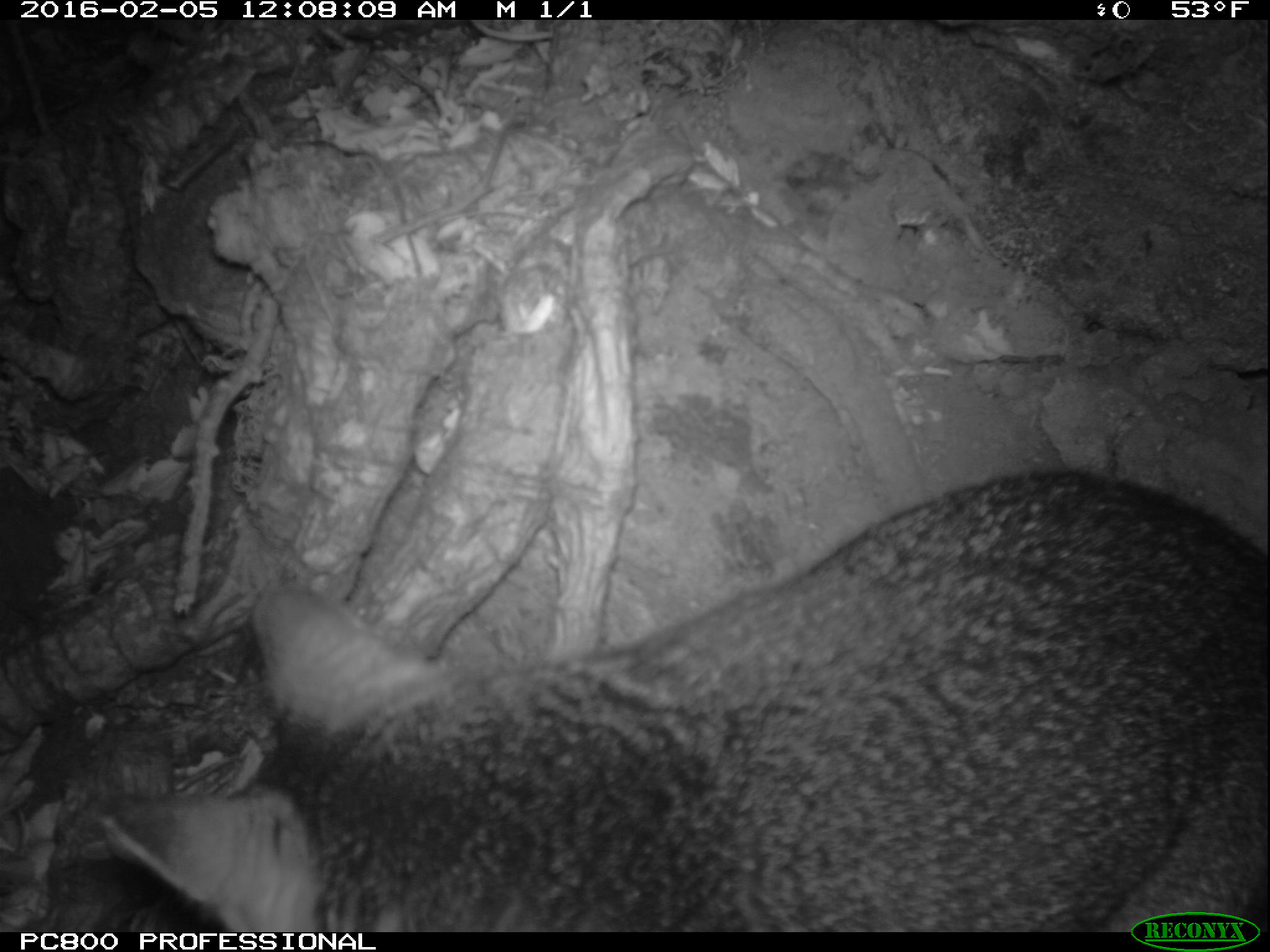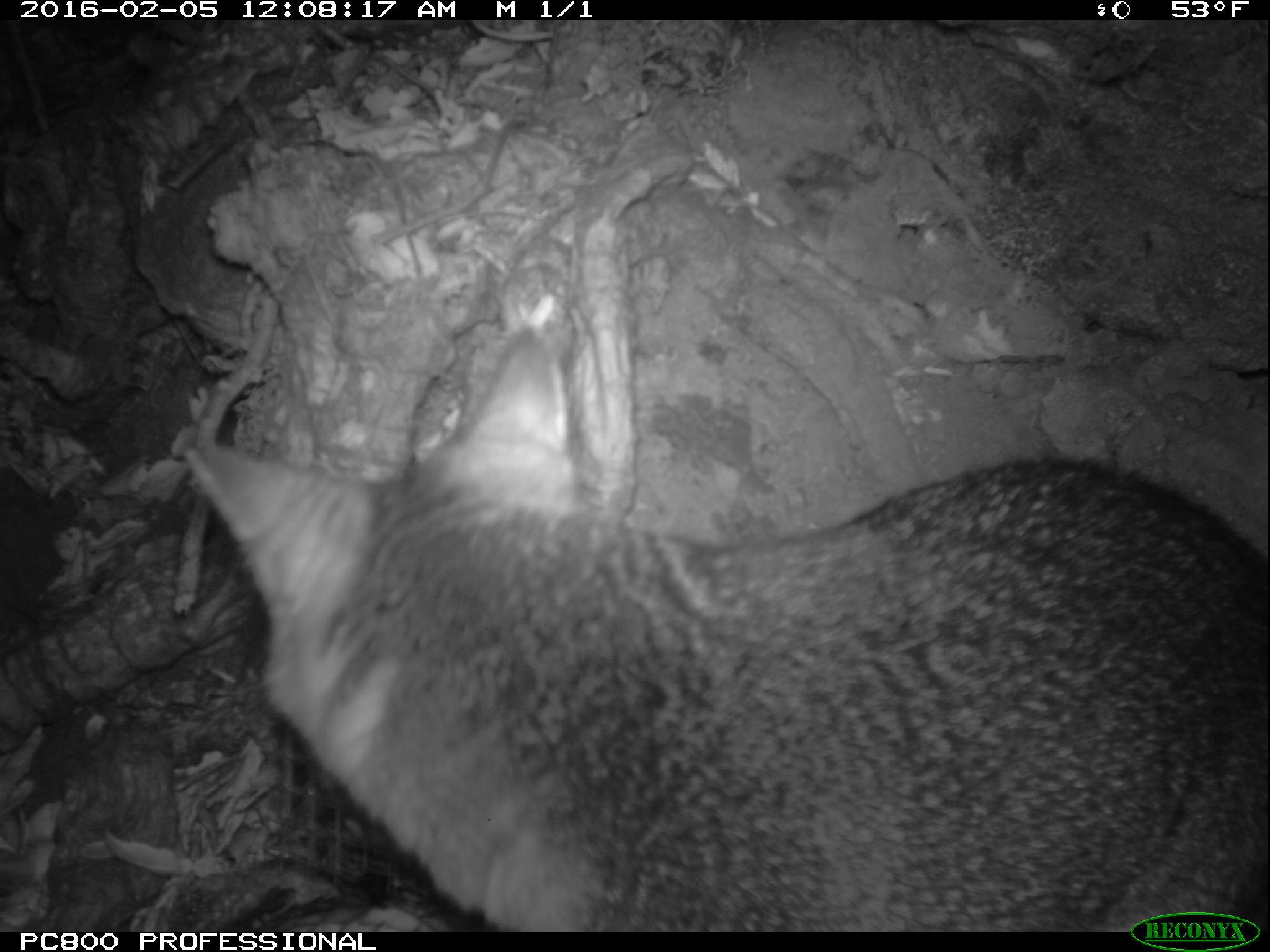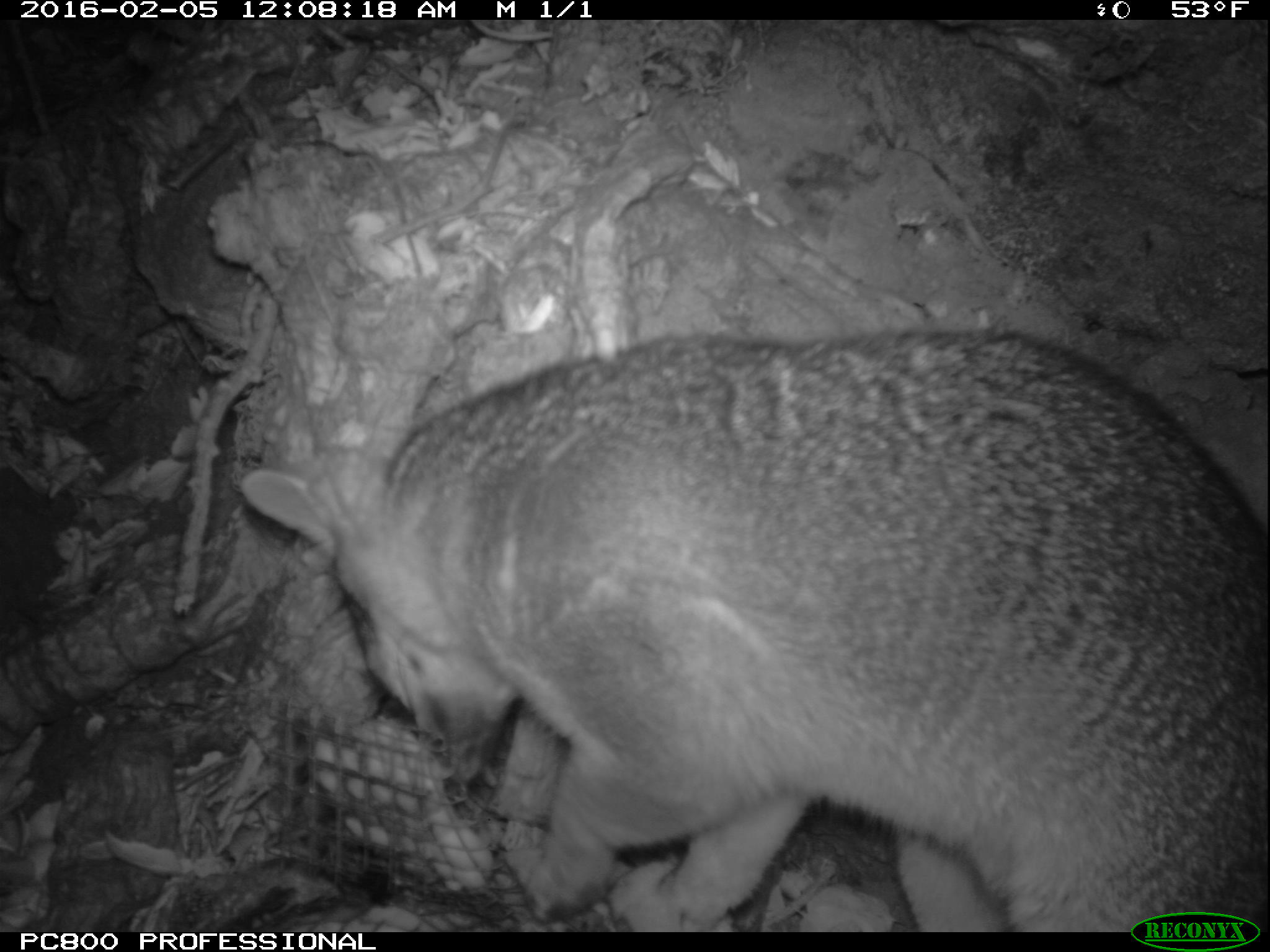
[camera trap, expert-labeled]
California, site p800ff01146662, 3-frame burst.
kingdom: Animalia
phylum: Chordata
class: Mammalia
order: Carnivora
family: Canidae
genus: Urocyon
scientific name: Urocyon littoralis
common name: island fox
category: fox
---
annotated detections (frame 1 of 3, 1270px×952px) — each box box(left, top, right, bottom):
fox: box(96, 467, 1268, 932)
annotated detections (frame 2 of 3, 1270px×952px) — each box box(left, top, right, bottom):
fox: box(180, 318, 1269, 929)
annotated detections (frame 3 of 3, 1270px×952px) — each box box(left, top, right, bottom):
fox: box(246, 322, 1269, 931)